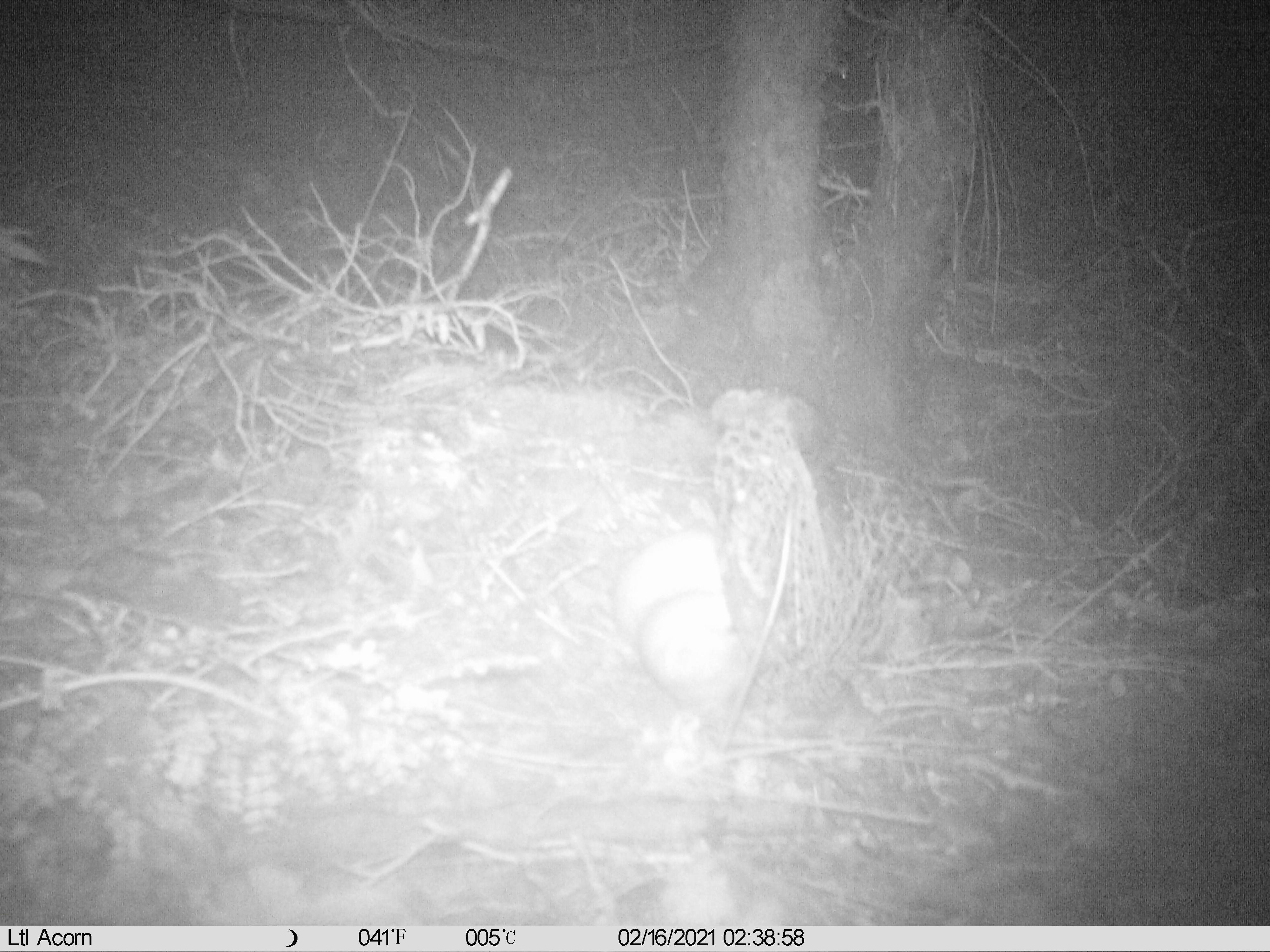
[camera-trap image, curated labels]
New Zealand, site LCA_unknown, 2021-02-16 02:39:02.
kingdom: Animalia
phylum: Chordata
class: Mammalia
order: Carnivora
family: Mustelidae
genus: Mustela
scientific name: Mustela erminea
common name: stoat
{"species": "stoat (Mustela erminea)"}